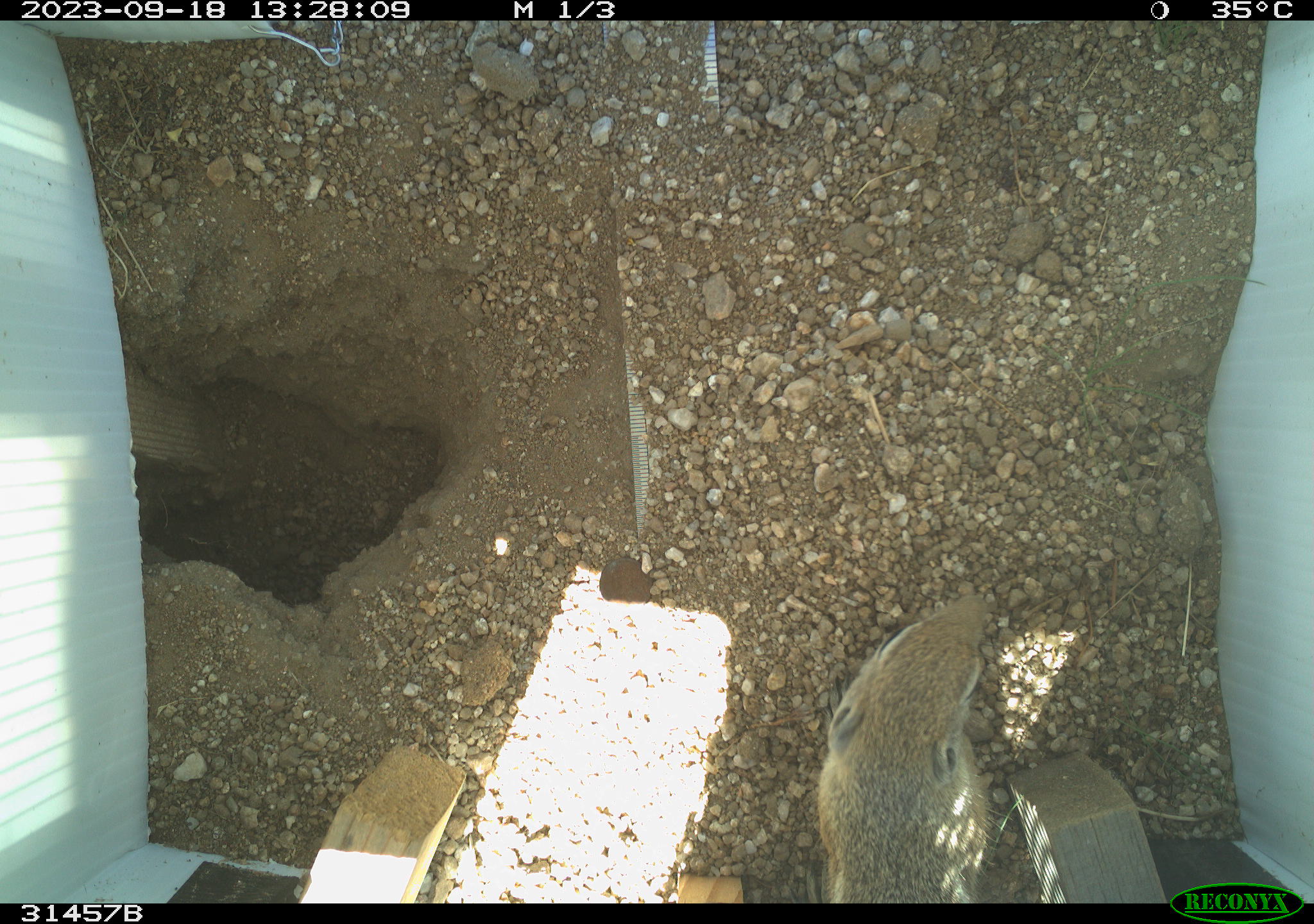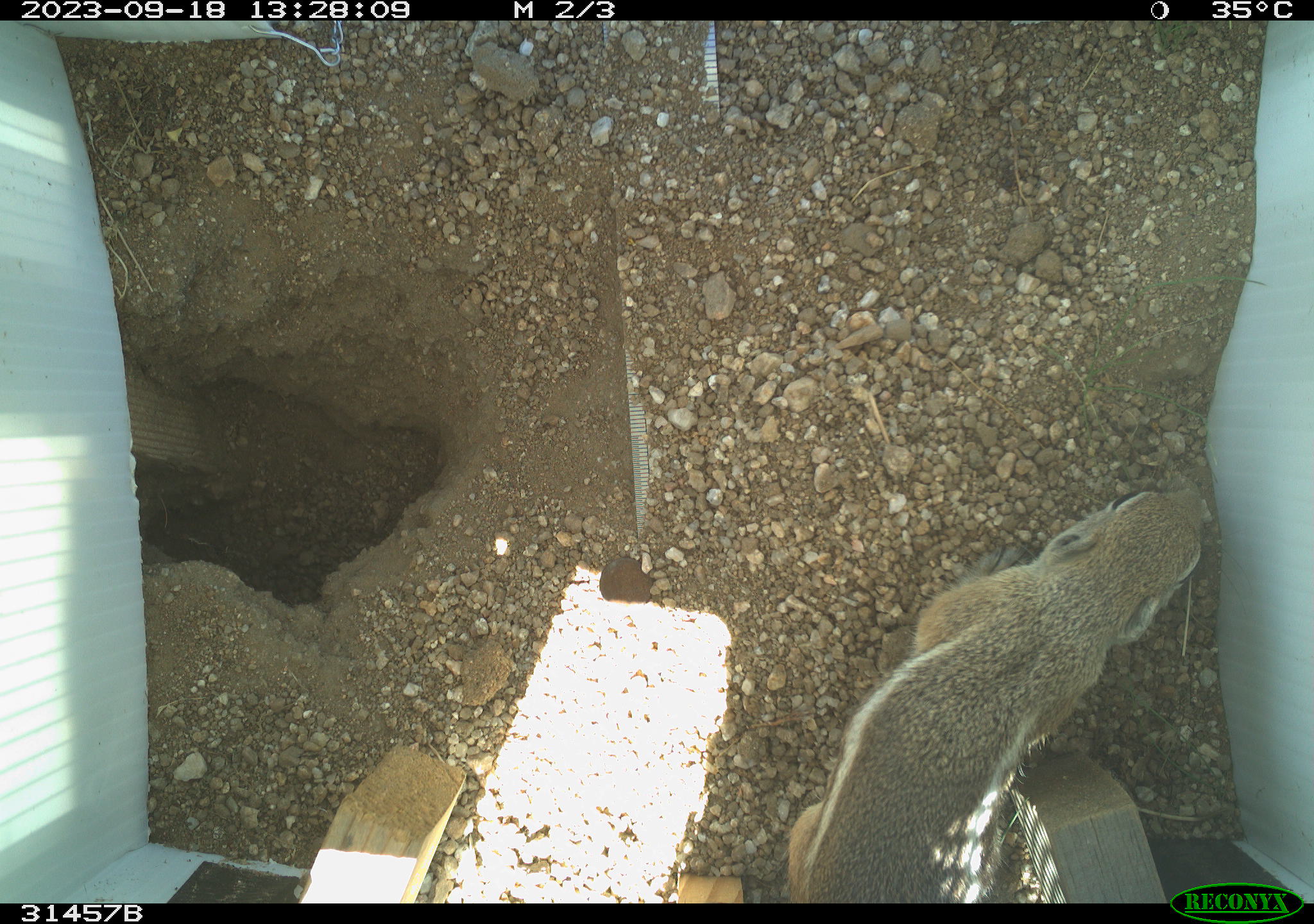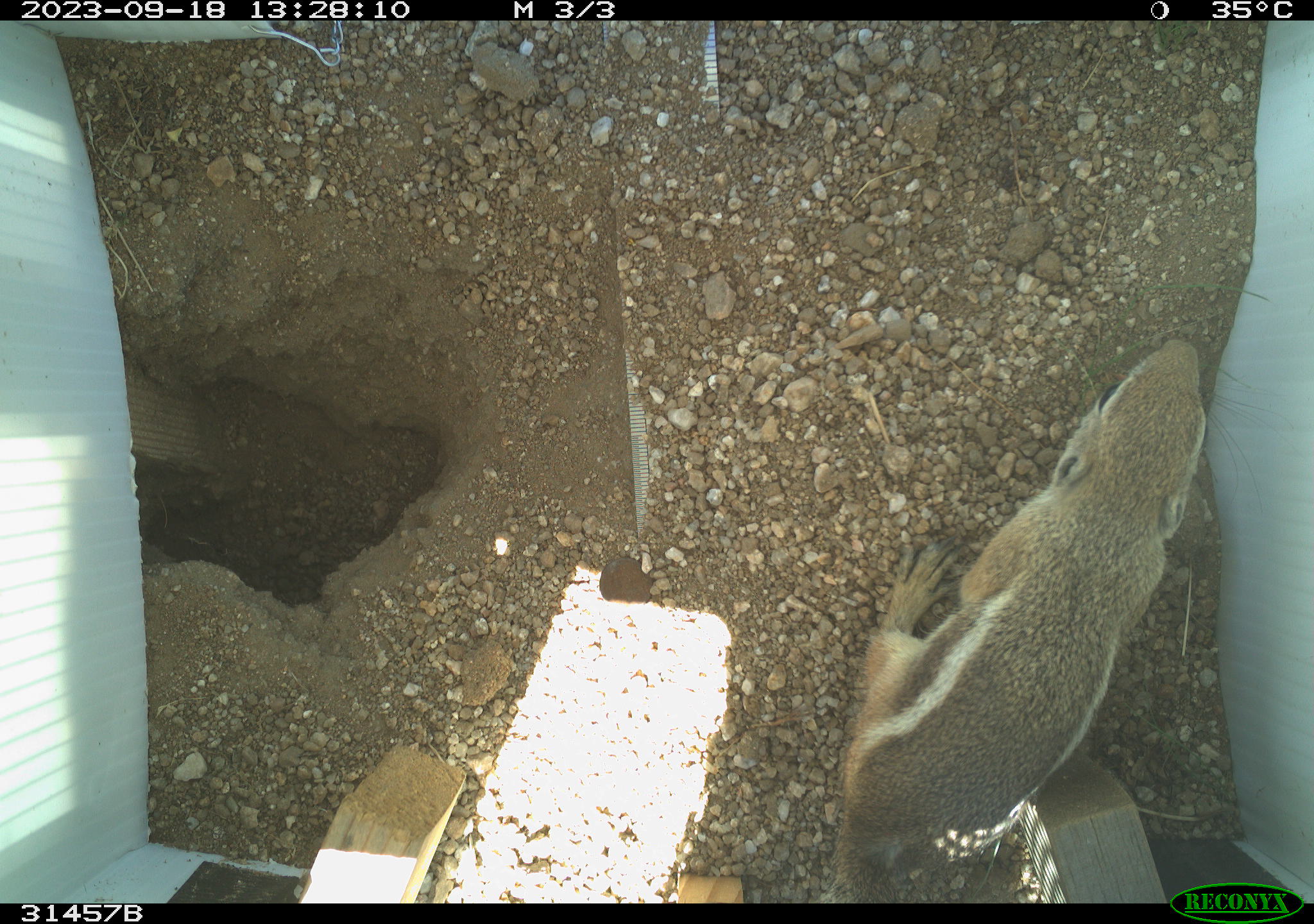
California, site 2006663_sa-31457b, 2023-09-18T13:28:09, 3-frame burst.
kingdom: Animalia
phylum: Chordata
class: Mammalia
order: Rodentia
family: Sciuridae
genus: Ammospermophilus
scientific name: Ammospermophilus leucurus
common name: white-tailed antelope squirrel